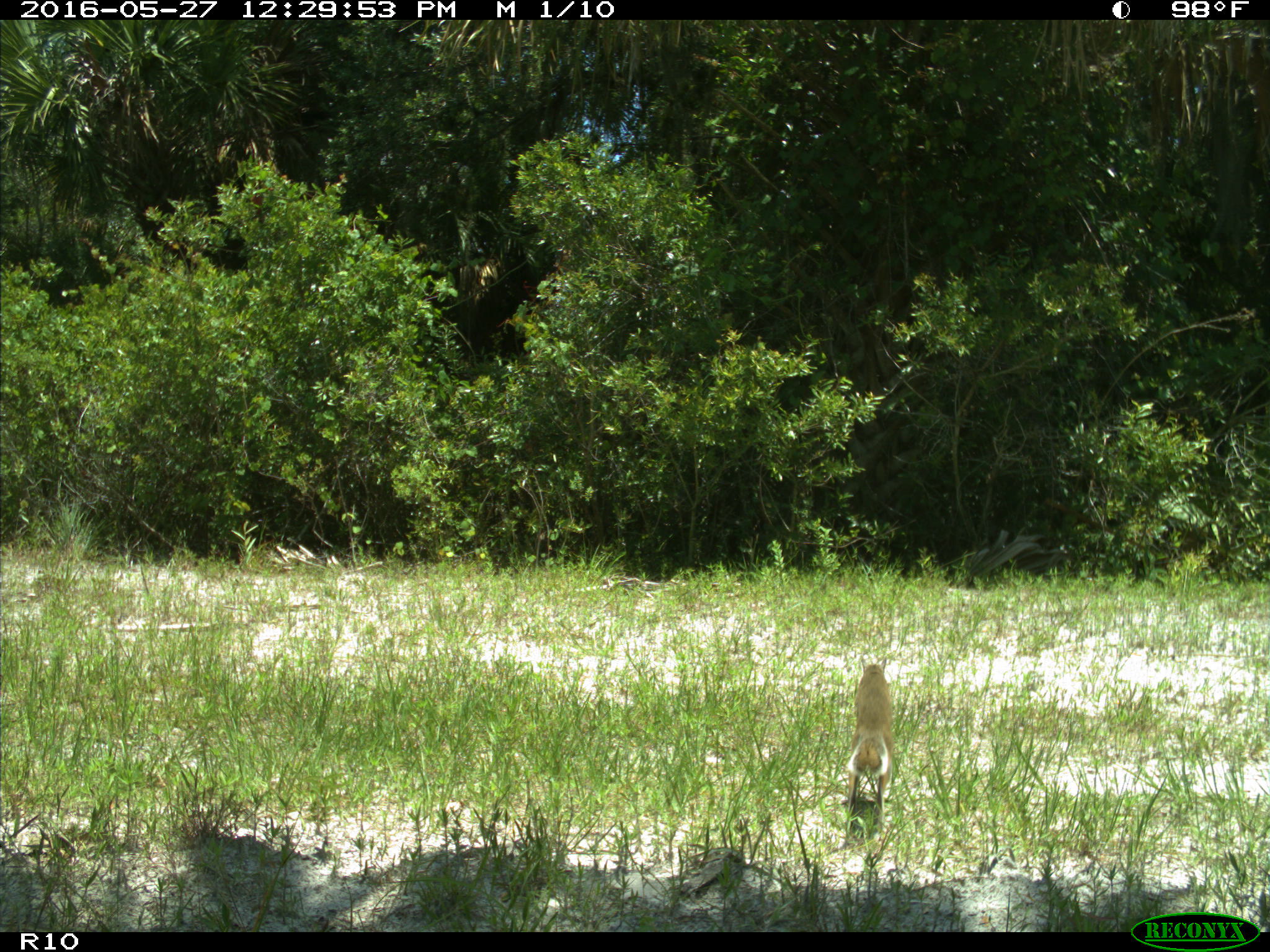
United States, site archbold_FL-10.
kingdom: Animalia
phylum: Chordata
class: Mammalia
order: Rodentia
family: Sciuridae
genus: Sciurus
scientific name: Sciurus carolinensis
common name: eastern gray squirrel